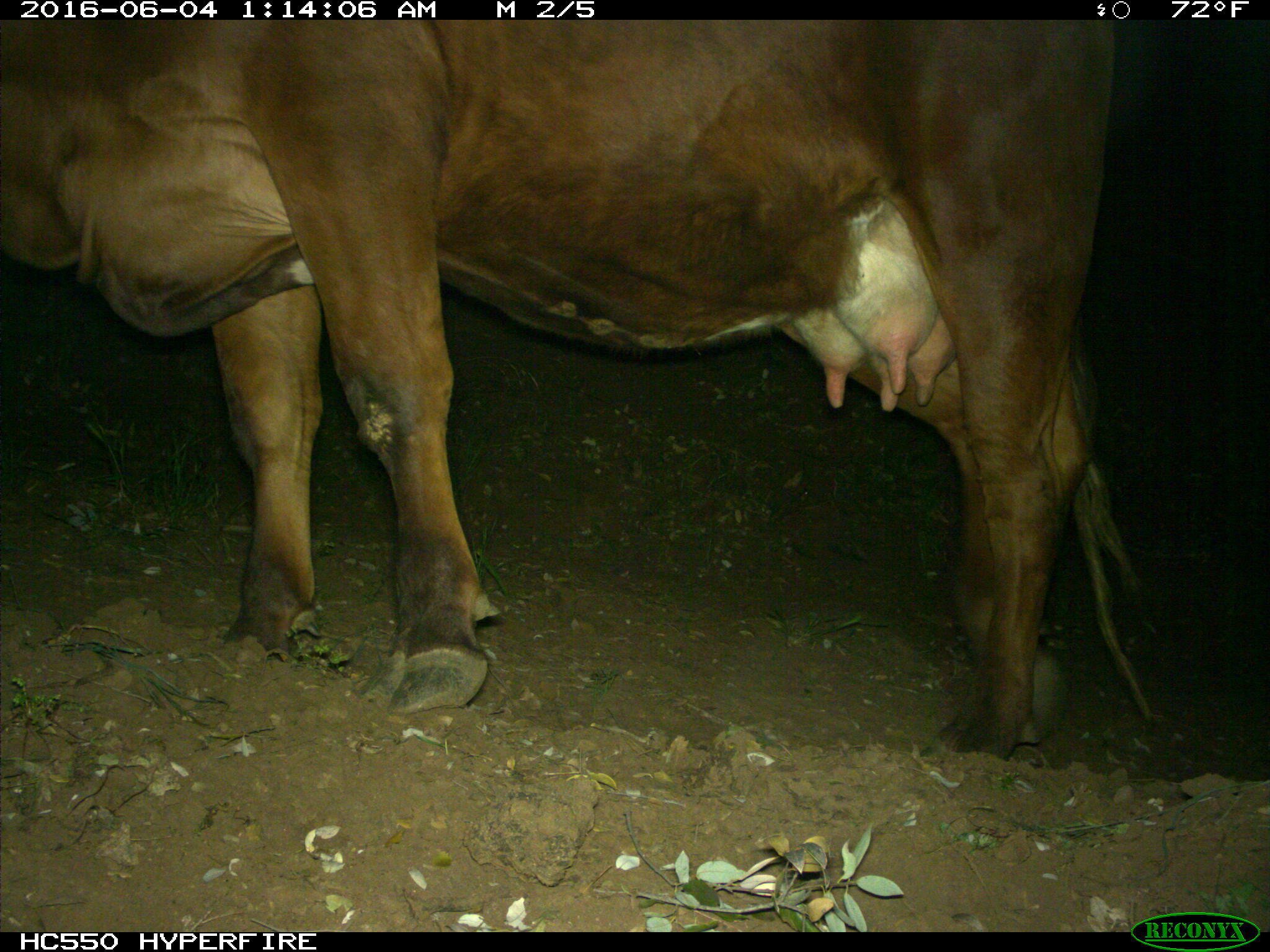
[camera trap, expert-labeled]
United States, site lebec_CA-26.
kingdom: Animalia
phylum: Chordata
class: Mammalia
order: Artiodactyla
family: Bovidae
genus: Bos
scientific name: Bos taurus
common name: domestic cow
Bos taurus (domestic cow).